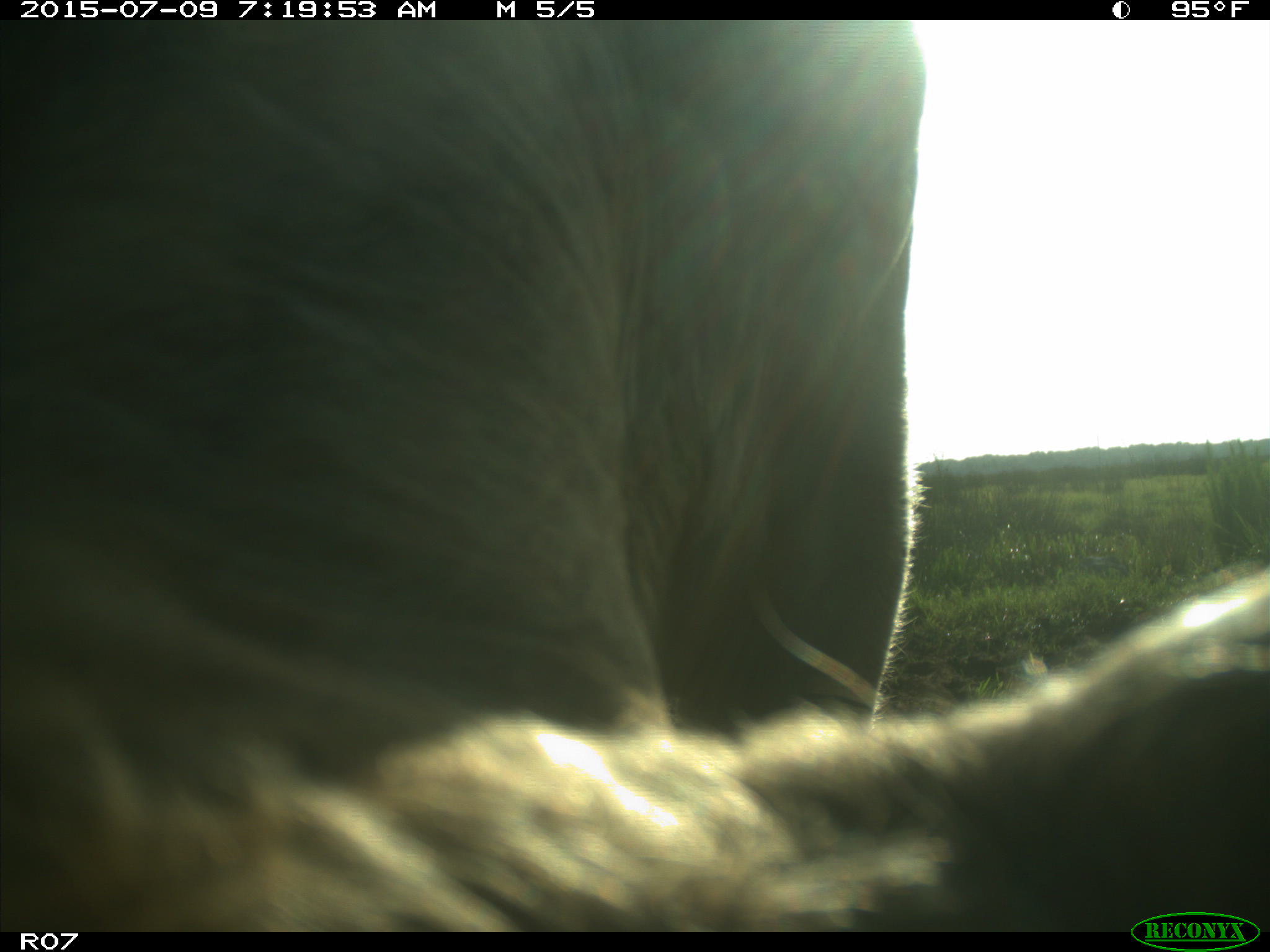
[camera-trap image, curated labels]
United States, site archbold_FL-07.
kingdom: Animalia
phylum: Chordata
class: Mammalia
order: Artiodactyla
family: Bovidae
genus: Bos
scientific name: Bos taurus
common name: domestic cow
Bos taurus (domestic cow).